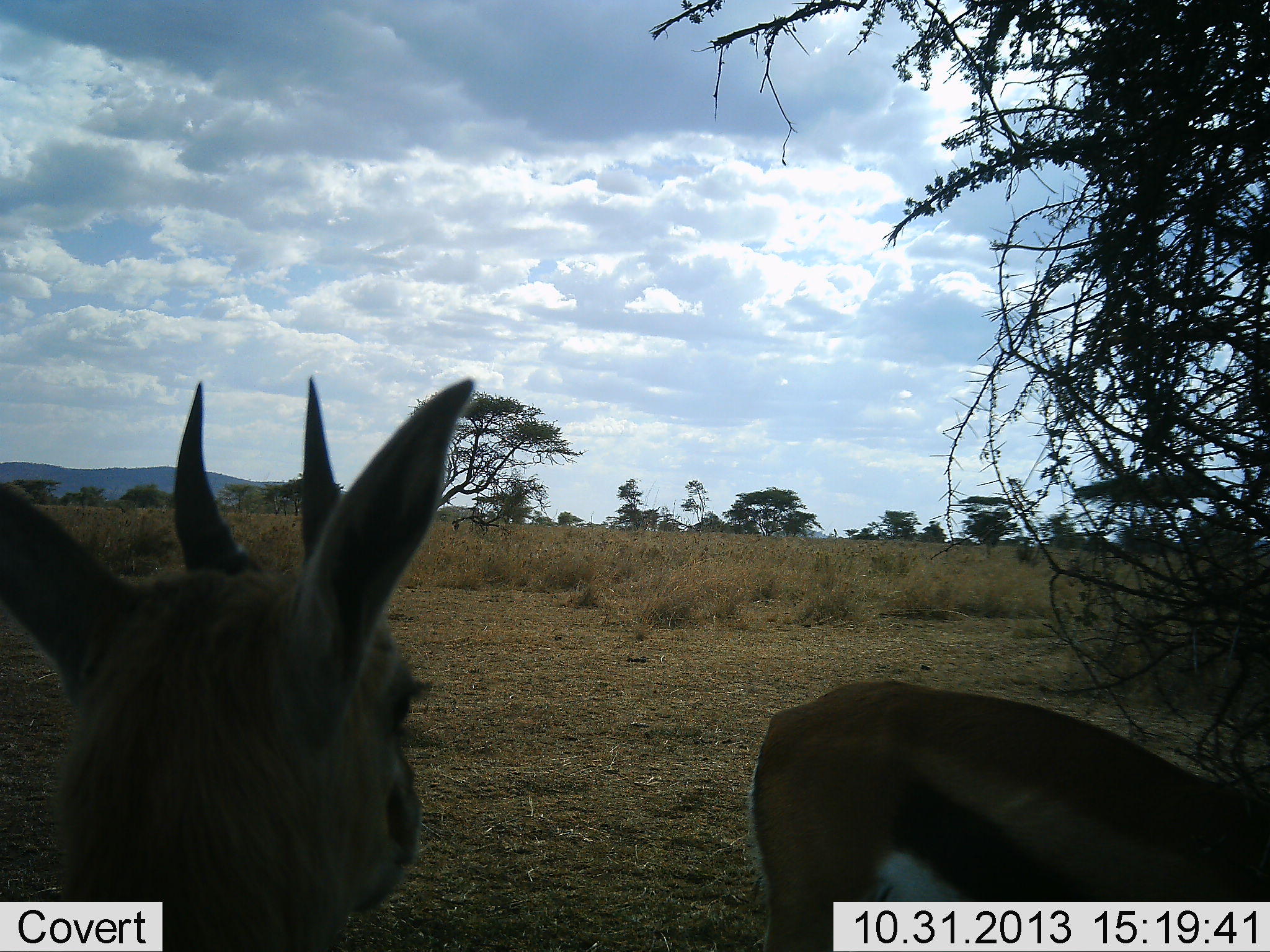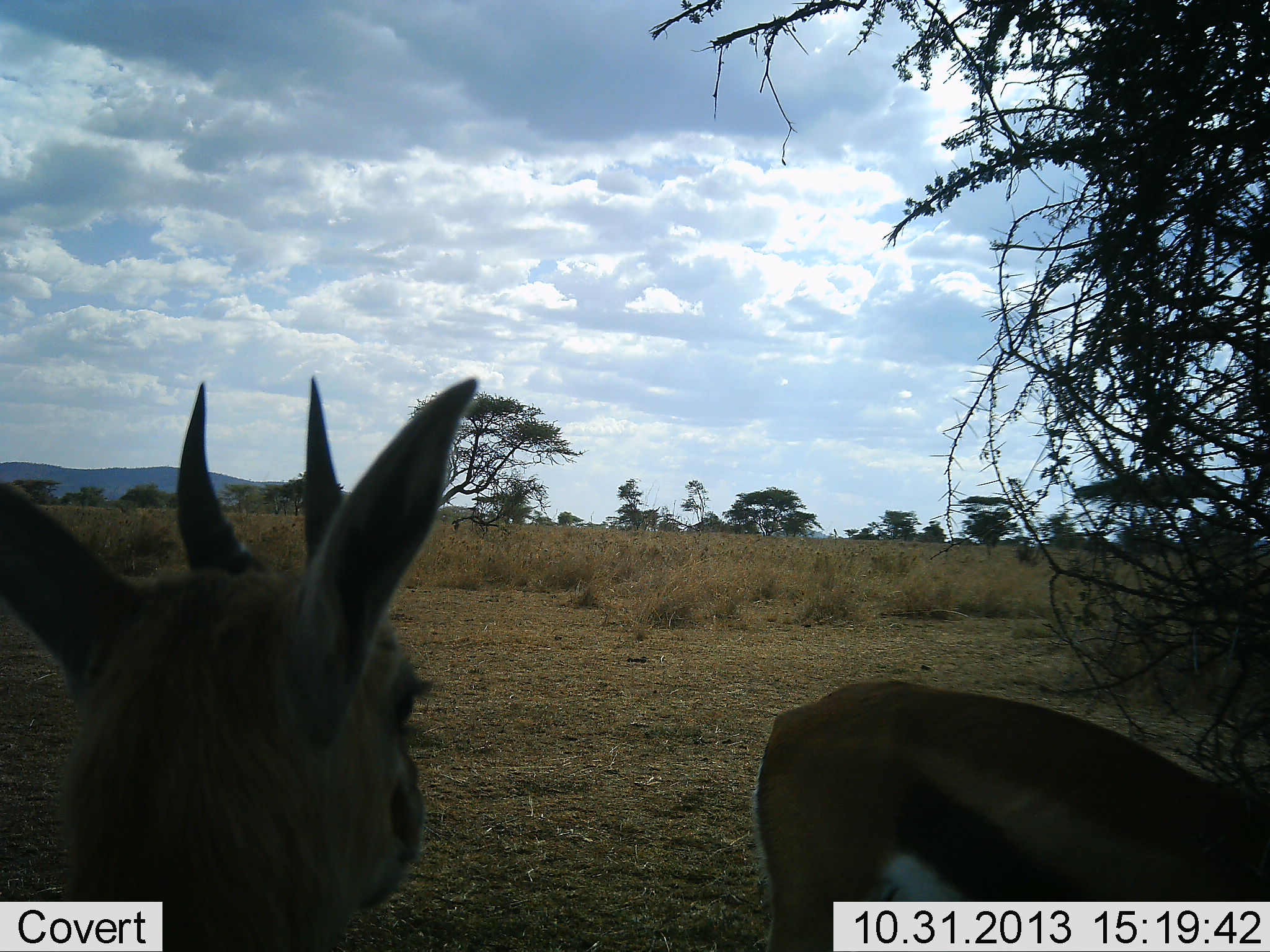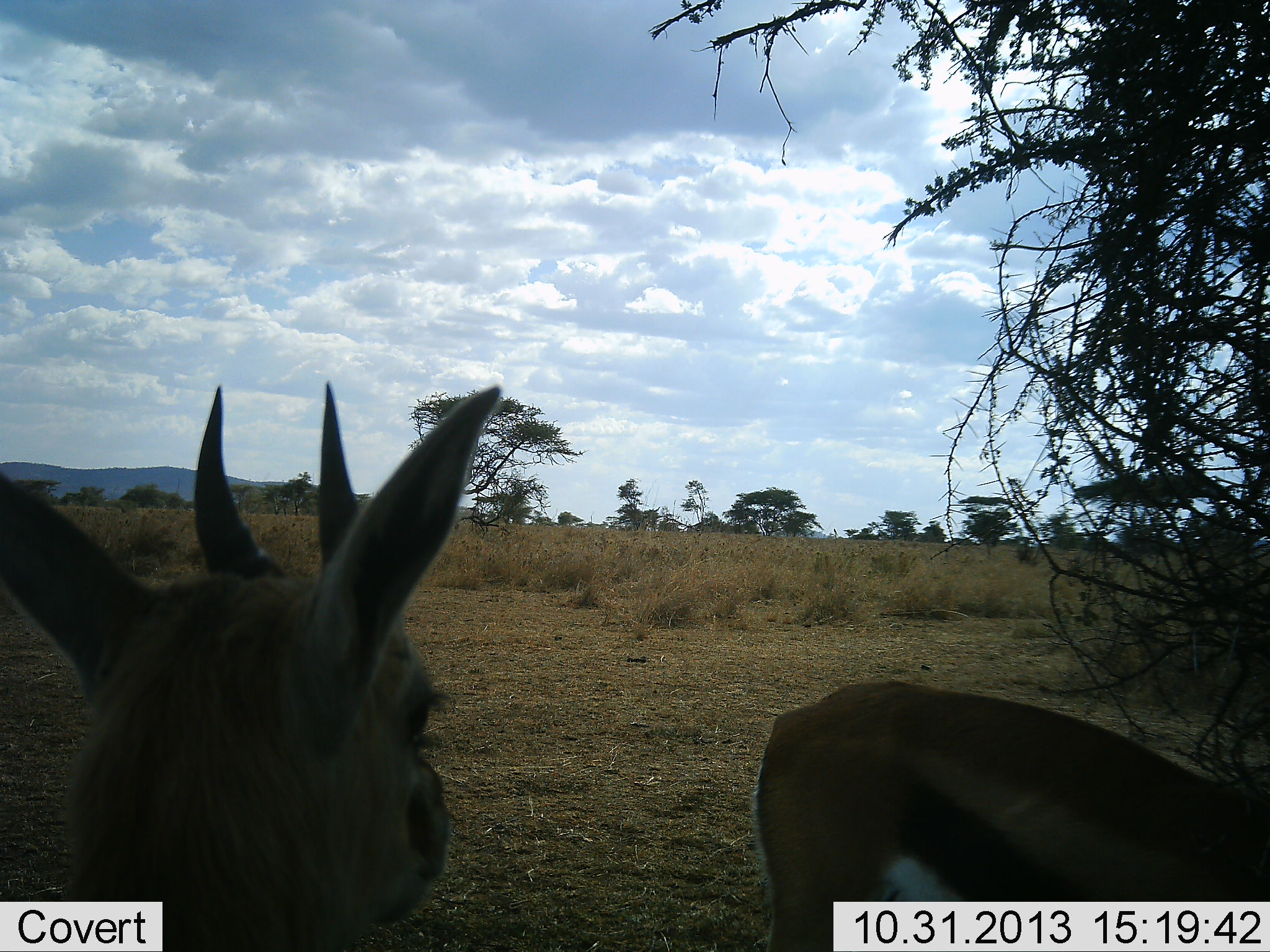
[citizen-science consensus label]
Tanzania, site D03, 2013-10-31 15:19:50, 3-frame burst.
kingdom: Animalia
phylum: Chordata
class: Mammalia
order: Artiodactyla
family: Bovidae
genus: Eudorcas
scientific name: Eudorcas thomsonii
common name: thomson's gazelle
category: gazellethomsons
Gazellethomsons (thomson's gazelle) (Eudorcas thomsonii), count 2. Behavior (volunteer vote fractions): standing 100%, resting 0%, moving 0%, interacting 0%. Young present (vote fraction): 0%. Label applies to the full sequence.